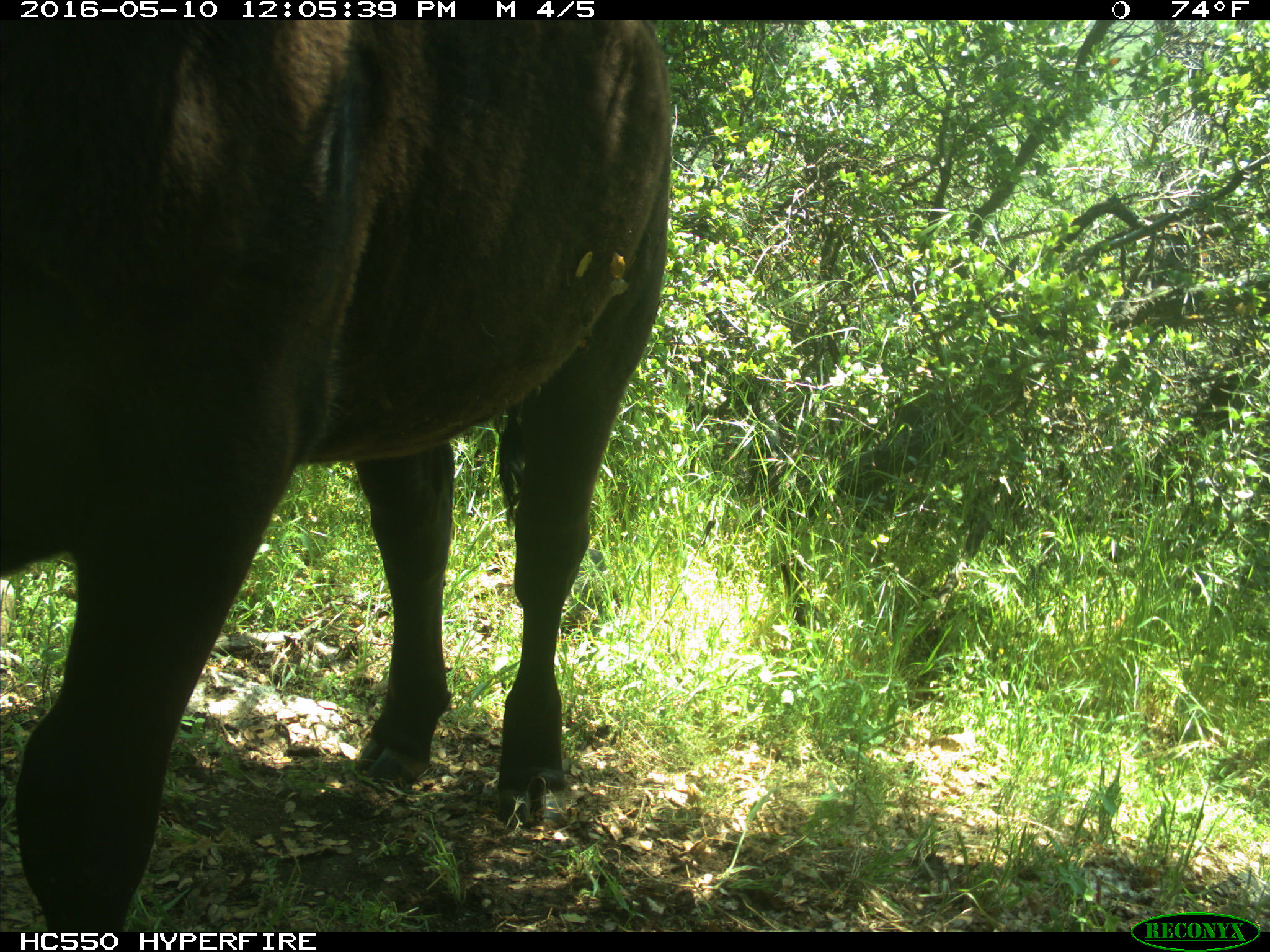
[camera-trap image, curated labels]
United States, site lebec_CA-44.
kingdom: Animalia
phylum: Chordata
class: Mammalia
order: Artiodactyla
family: Bovidae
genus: Bos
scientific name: Bos taurus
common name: domestic cow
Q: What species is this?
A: Bos taurus (domestic cow).